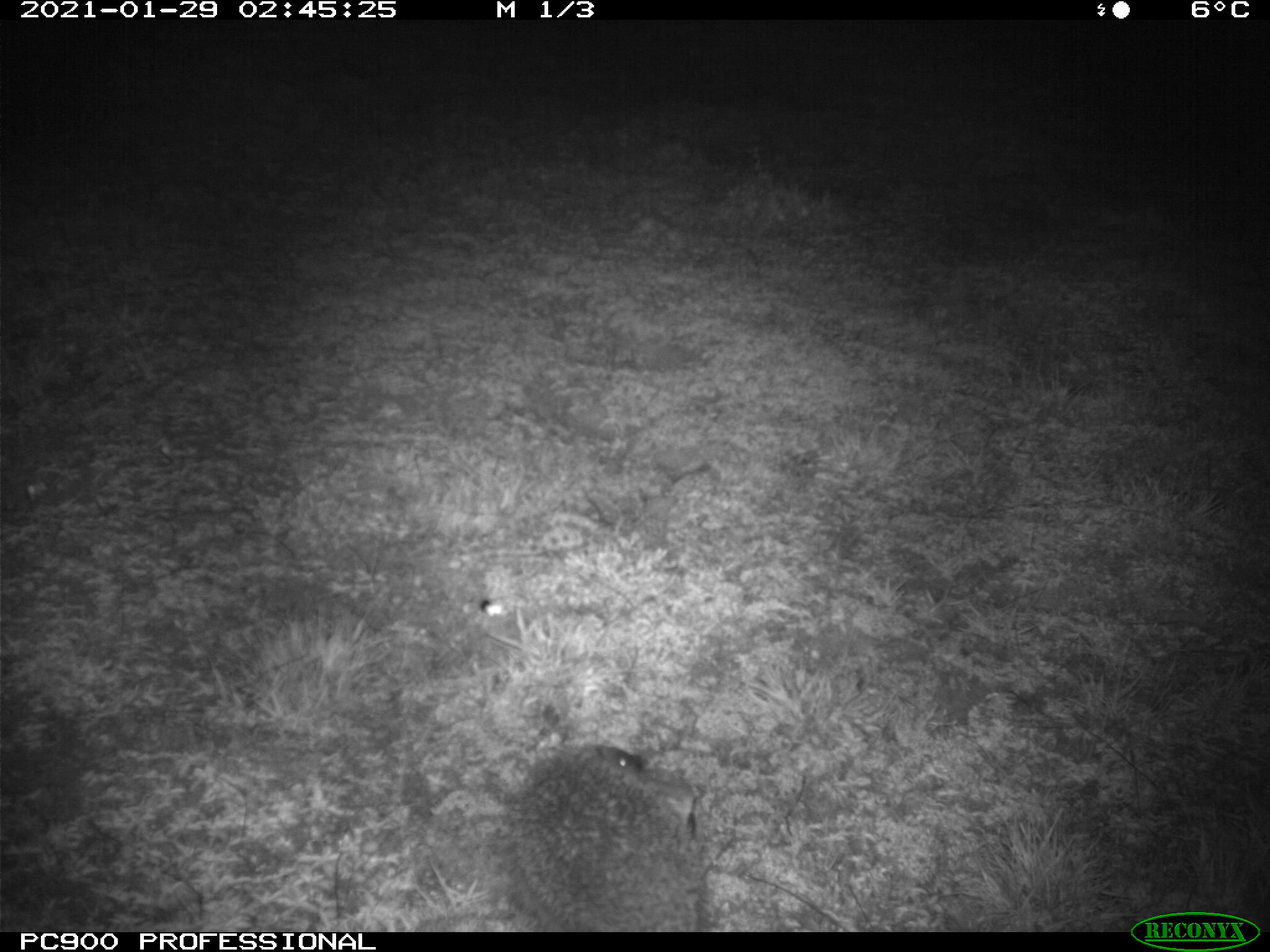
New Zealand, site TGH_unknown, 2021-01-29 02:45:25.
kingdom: Animalia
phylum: Chordata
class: Mammalia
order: Eulipotyphla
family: Erinaceidae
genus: Erinaceus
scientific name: Erinaceus europaeus europaeus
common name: european hedgehog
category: hedgehog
Hedgehog (european hedgehog) (Erinaceus europaeus europaeus).